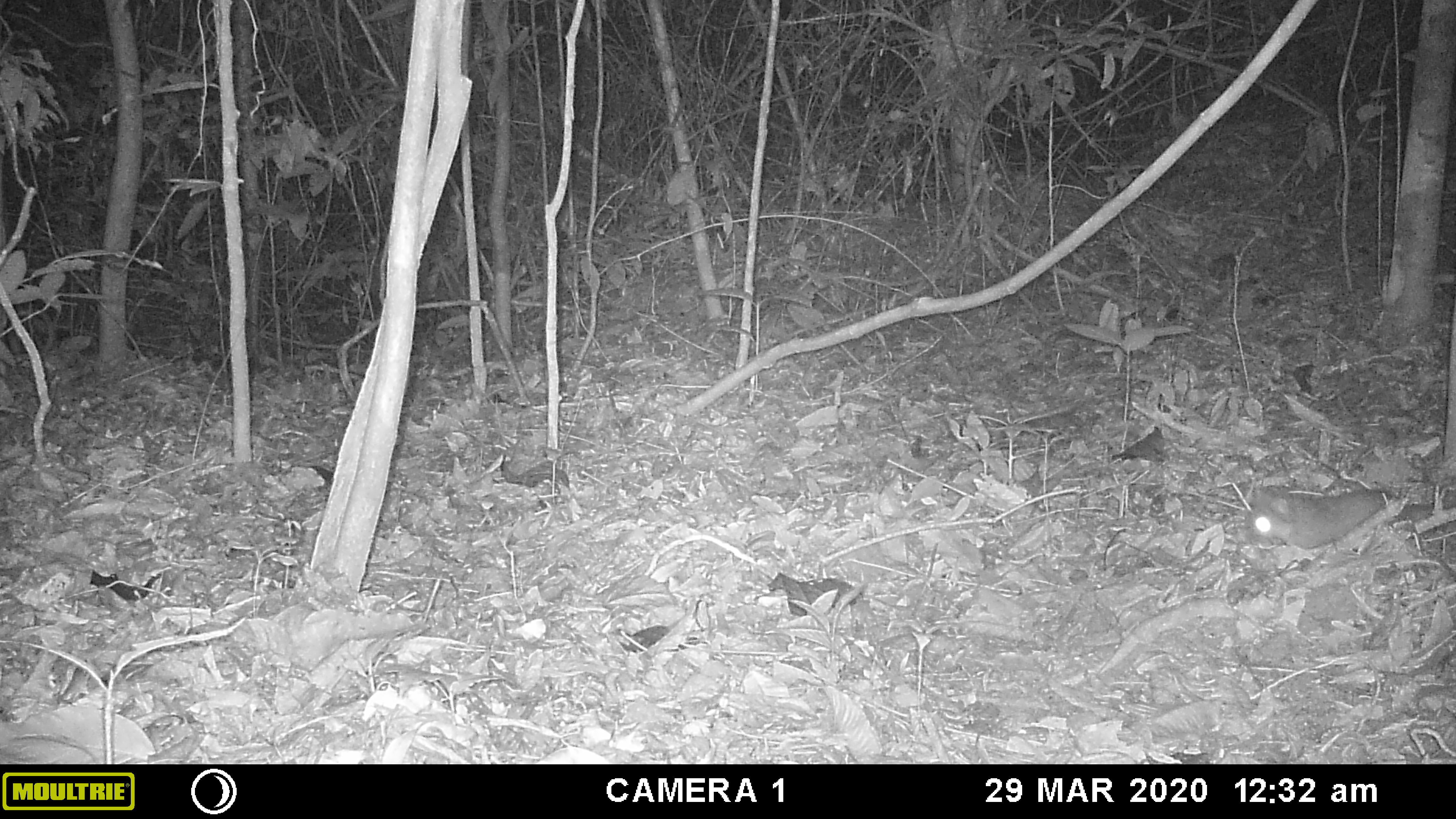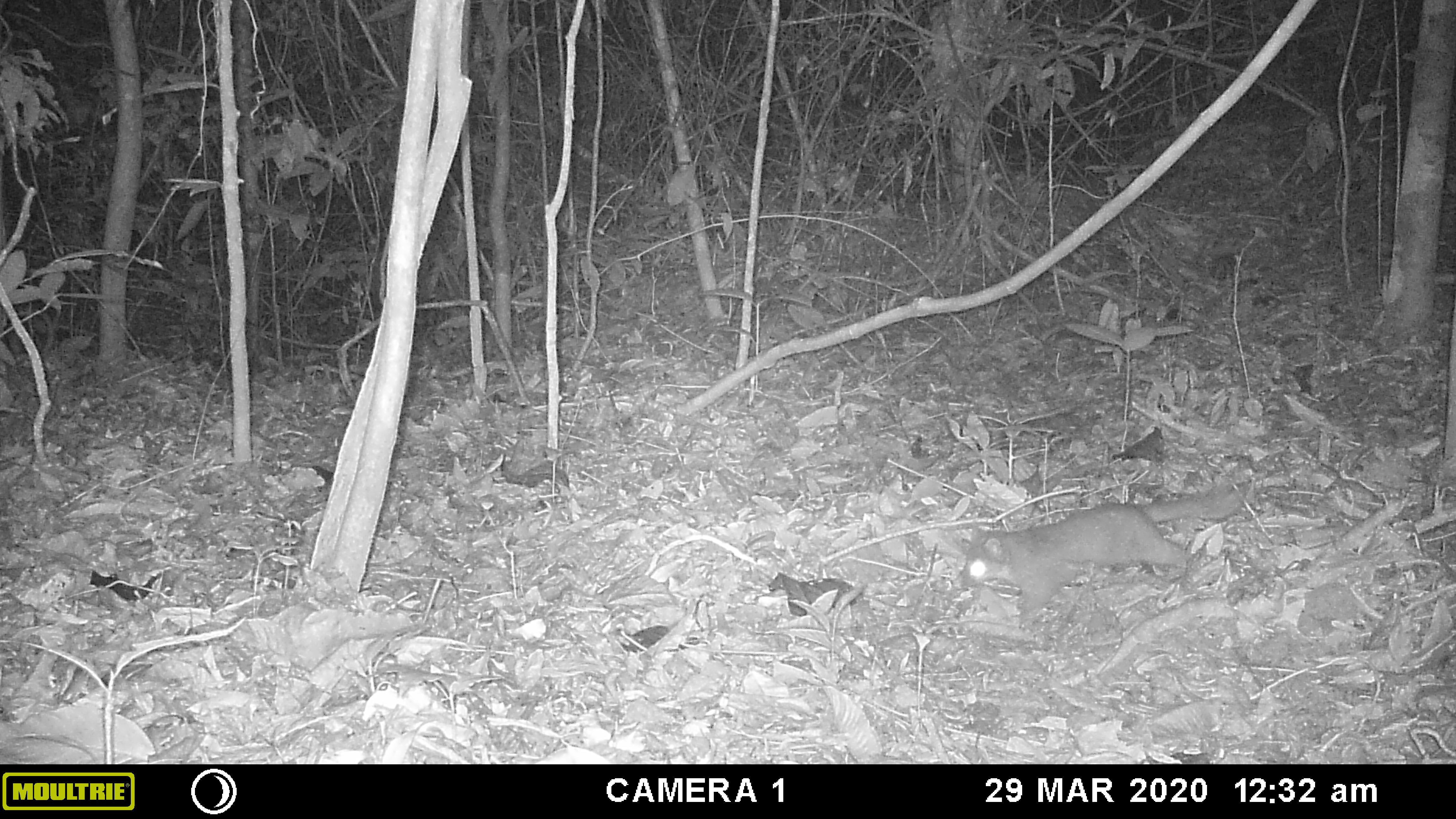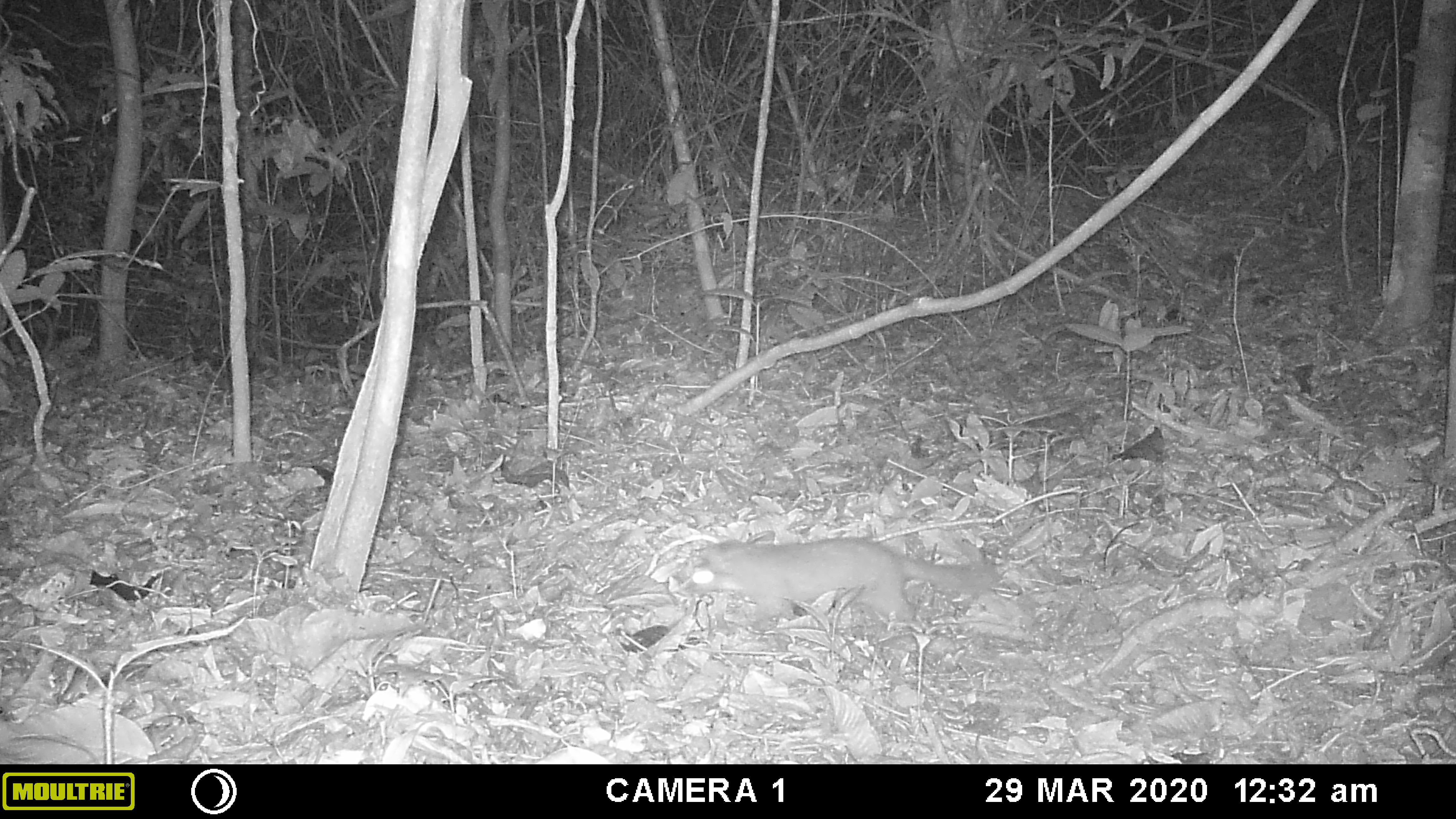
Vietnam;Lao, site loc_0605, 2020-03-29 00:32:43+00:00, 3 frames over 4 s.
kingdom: Animalia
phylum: Chordata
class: Mammalia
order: Carnivora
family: Mustelidae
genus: Melogale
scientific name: Melogale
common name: ferret badger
Ferret badger (Melogale). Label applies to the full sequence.